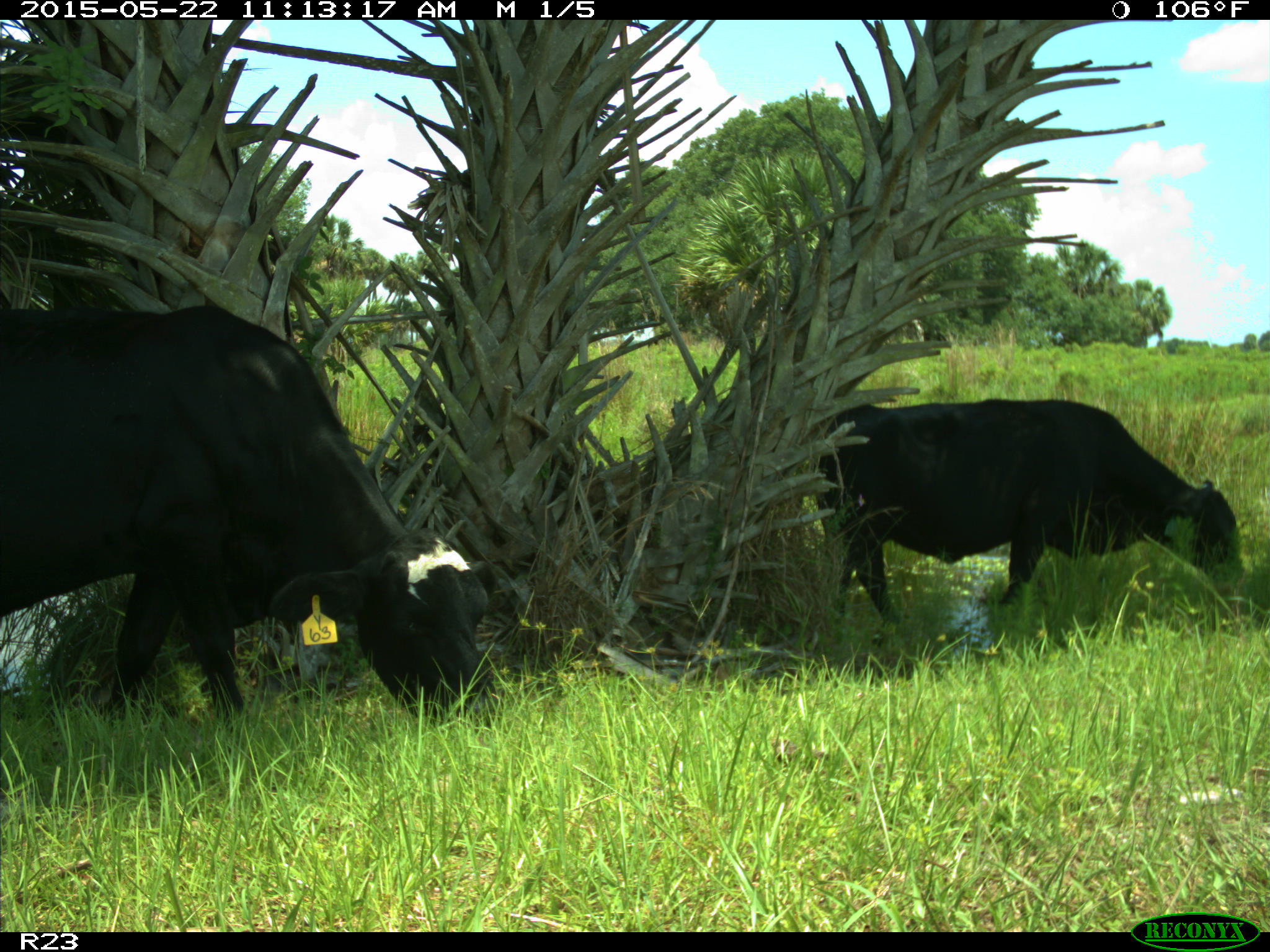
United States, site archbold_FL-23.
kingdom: Animalia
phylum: Chordata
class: Mammalia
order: Artiodactyla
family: Bovidae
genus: Bos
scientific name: Bos taurus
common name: domestic cow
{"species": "Bos taurus (domestic cow)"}